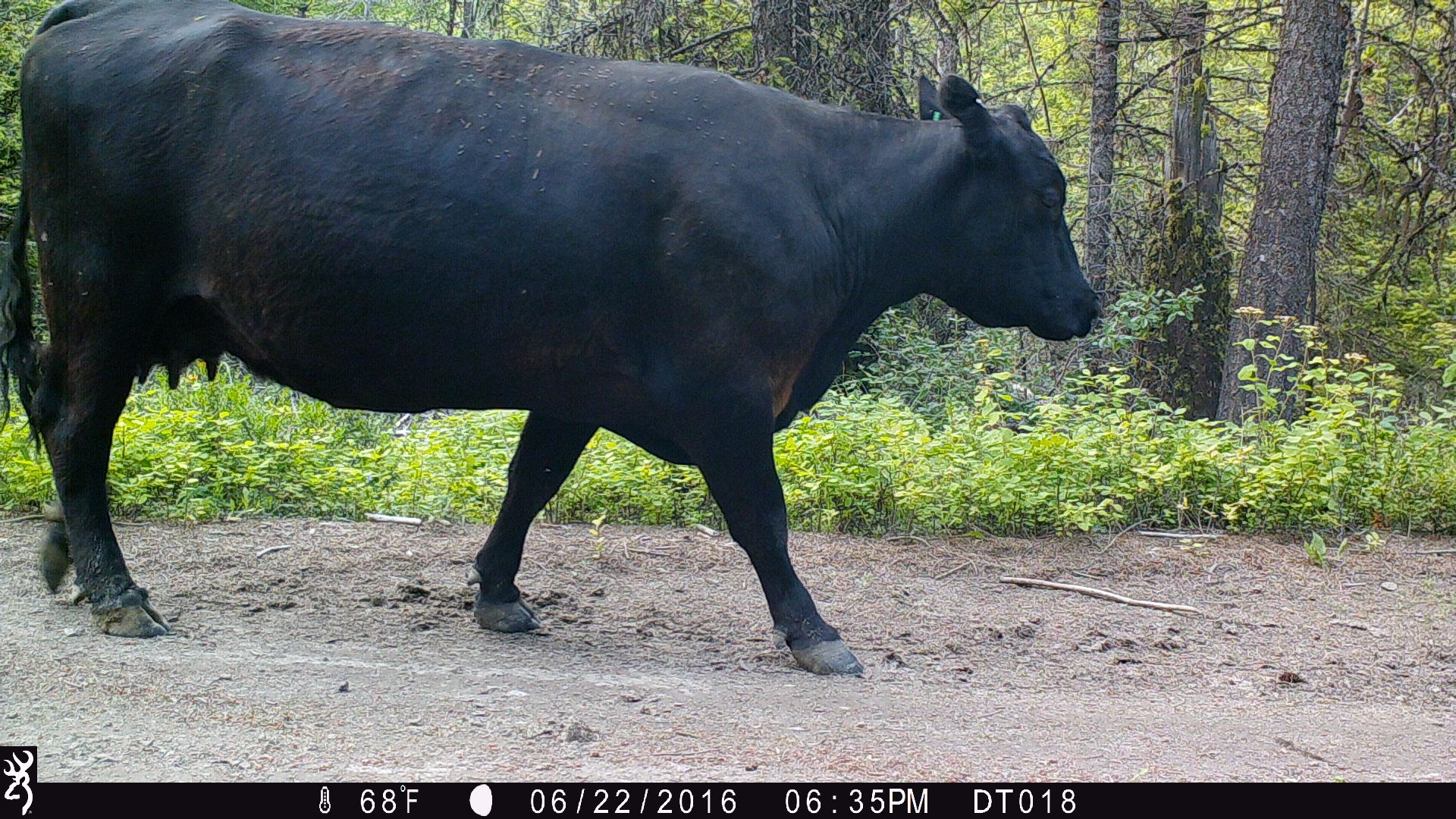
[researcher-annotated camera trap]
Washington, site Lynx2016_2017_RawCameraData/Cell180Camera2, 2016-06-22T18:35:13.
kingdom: Animalia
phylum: Chordata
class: Mammalia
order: Artiodactyla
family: Bovidae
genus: Bos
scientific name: Bos taurus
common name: domestic cattle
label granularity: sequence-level